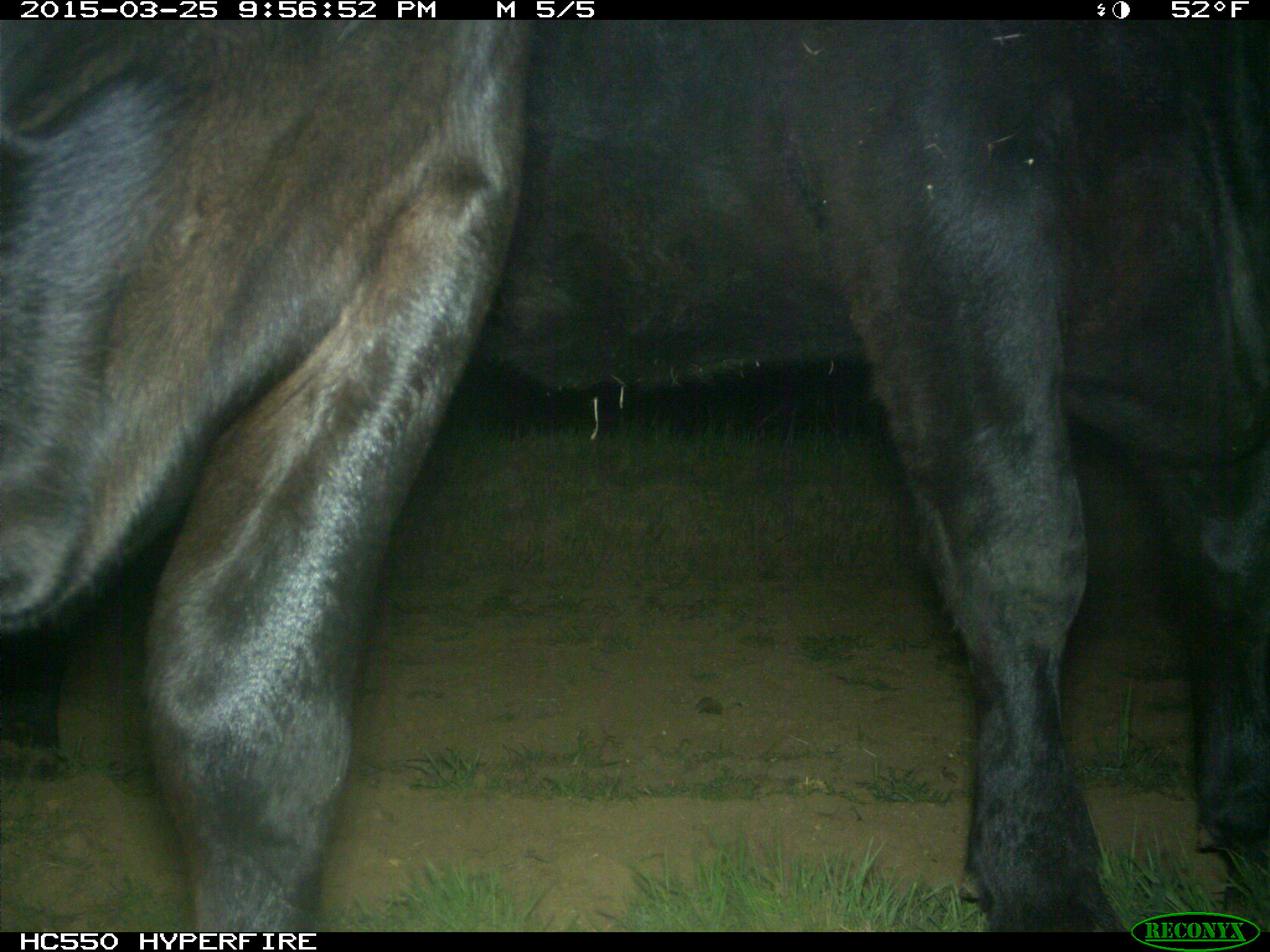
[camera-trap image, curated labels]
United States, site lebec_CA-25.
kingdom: Animalia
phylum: Chordata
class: Mammalia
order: Artiodactyla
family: Bovidae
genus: Bos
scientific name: Bos taurus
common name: domestic cow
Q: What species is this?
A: Bos taurus (domestic cow).